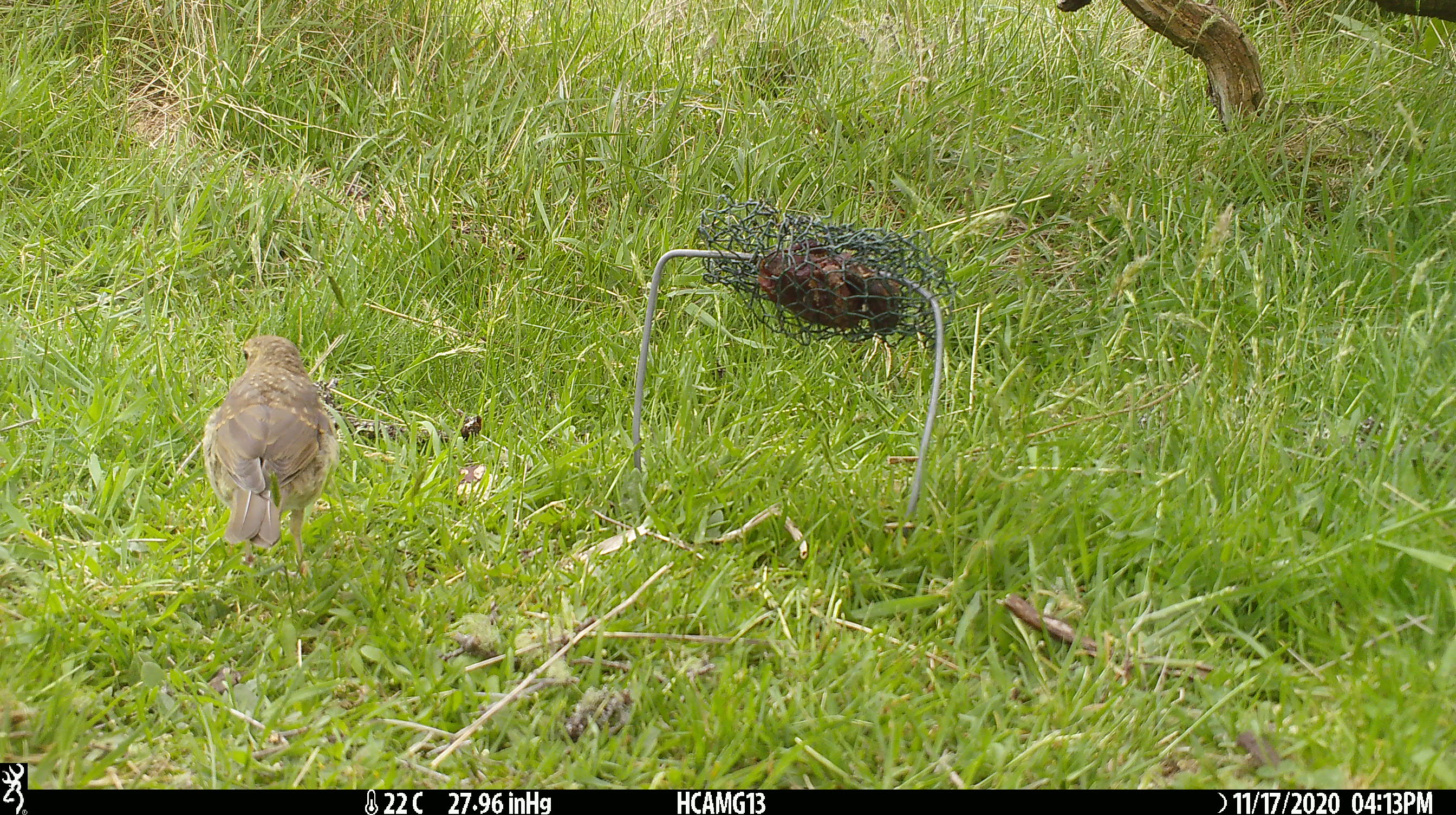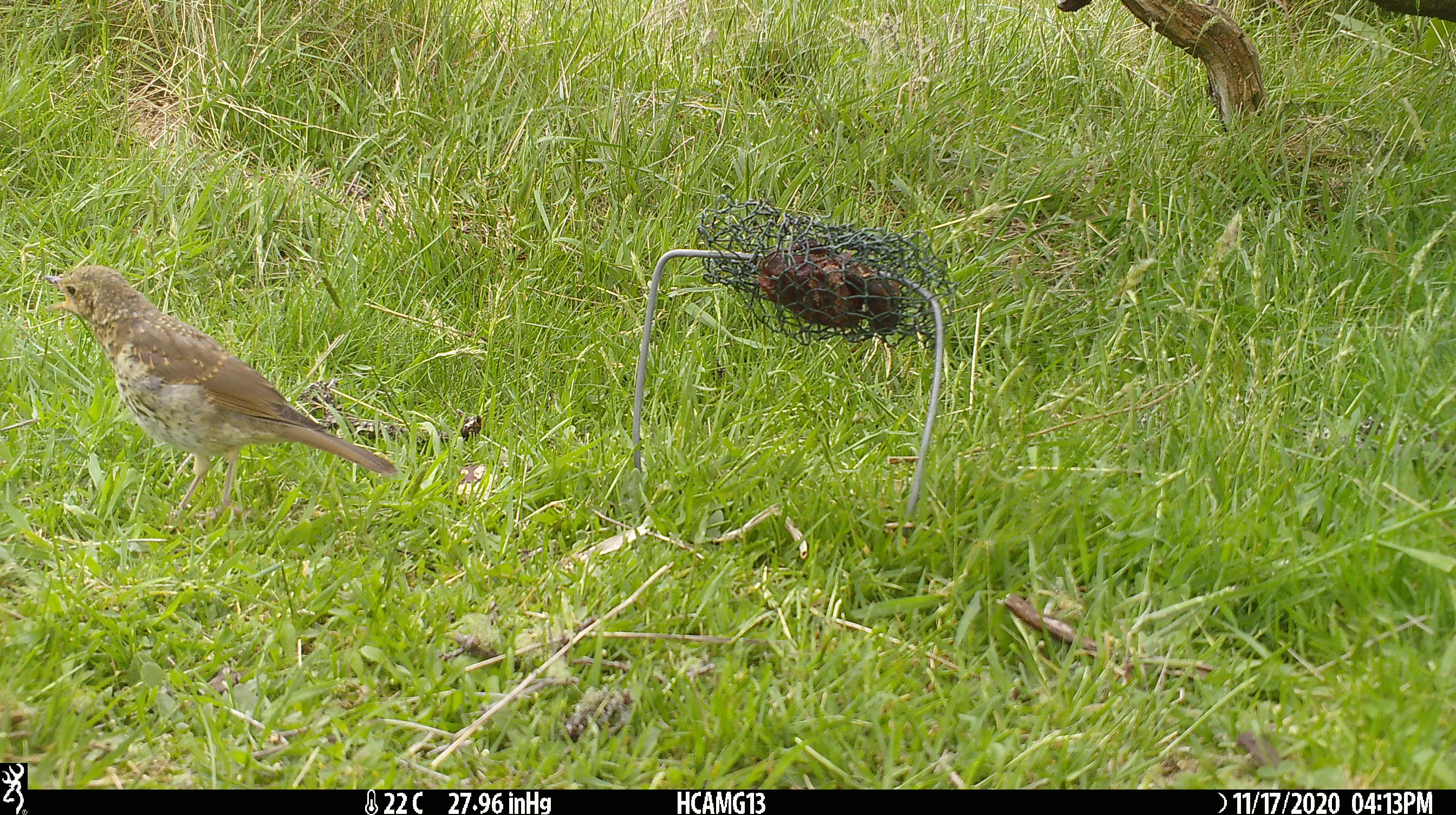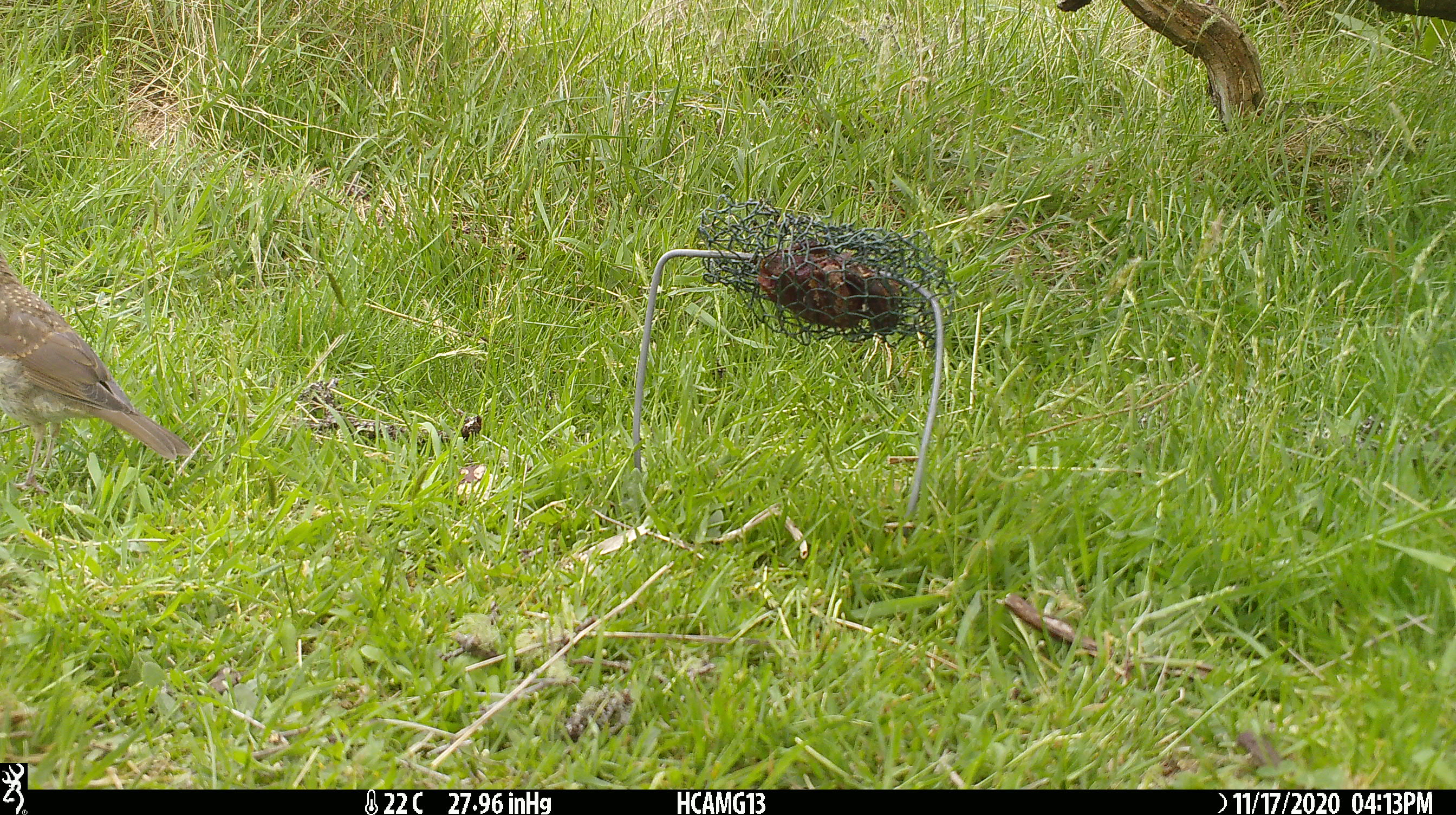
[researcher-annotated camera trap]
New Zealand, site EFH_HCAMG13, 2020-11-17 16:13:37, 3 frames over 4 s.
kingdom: Animalia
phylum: Chordata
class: Aves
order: Passeriformes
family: Turdidae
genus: Turdus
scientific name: Turdus philomelos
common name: song thrush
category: thrush